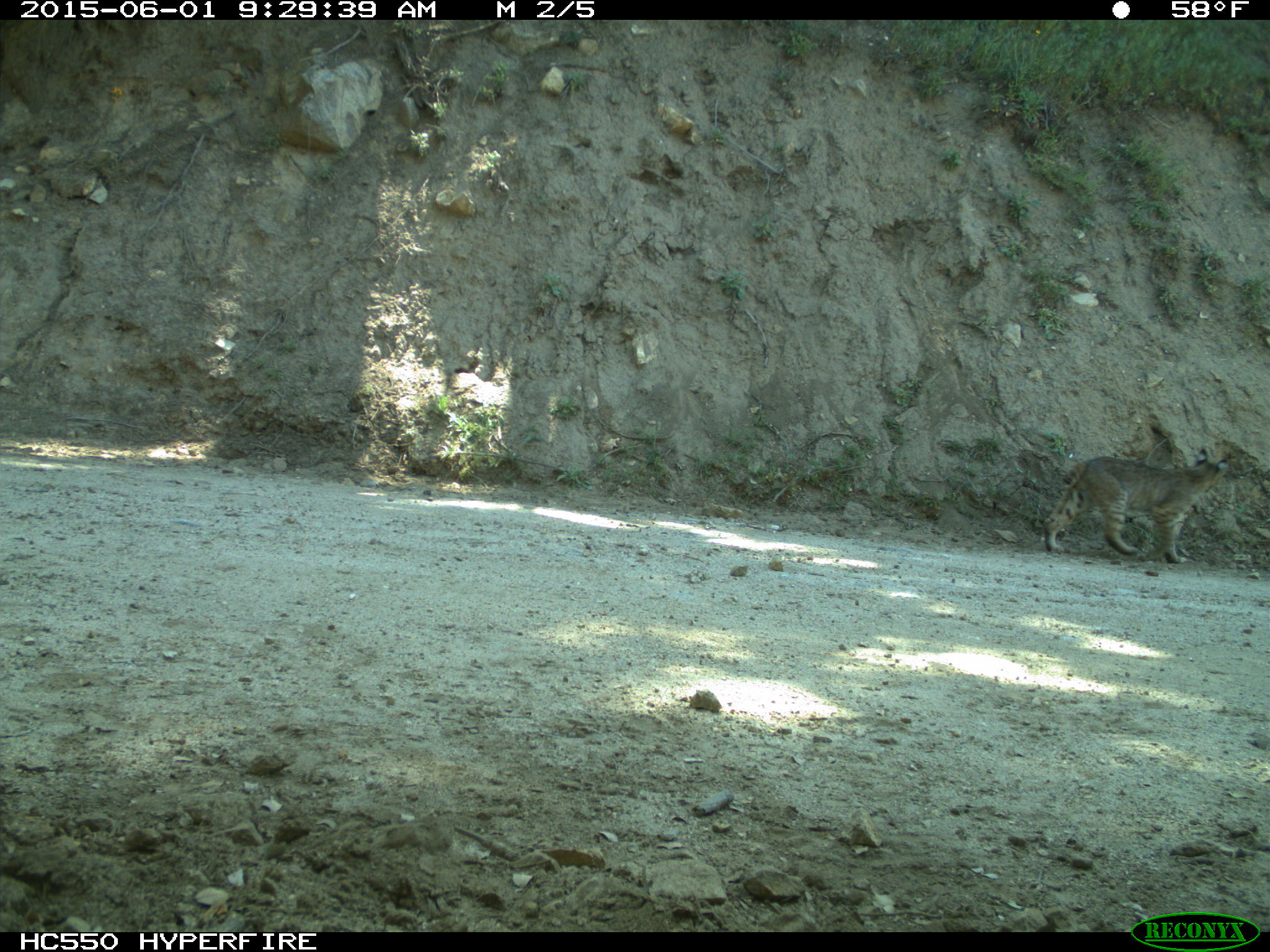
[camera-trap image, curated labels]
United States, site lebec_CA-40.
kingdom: Animalia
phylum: Chordata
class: Mammalia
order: Carnivora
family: Felidae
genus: Lynx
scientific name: Lynx rufus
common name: bobcat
Lynx rufus (bobcat).